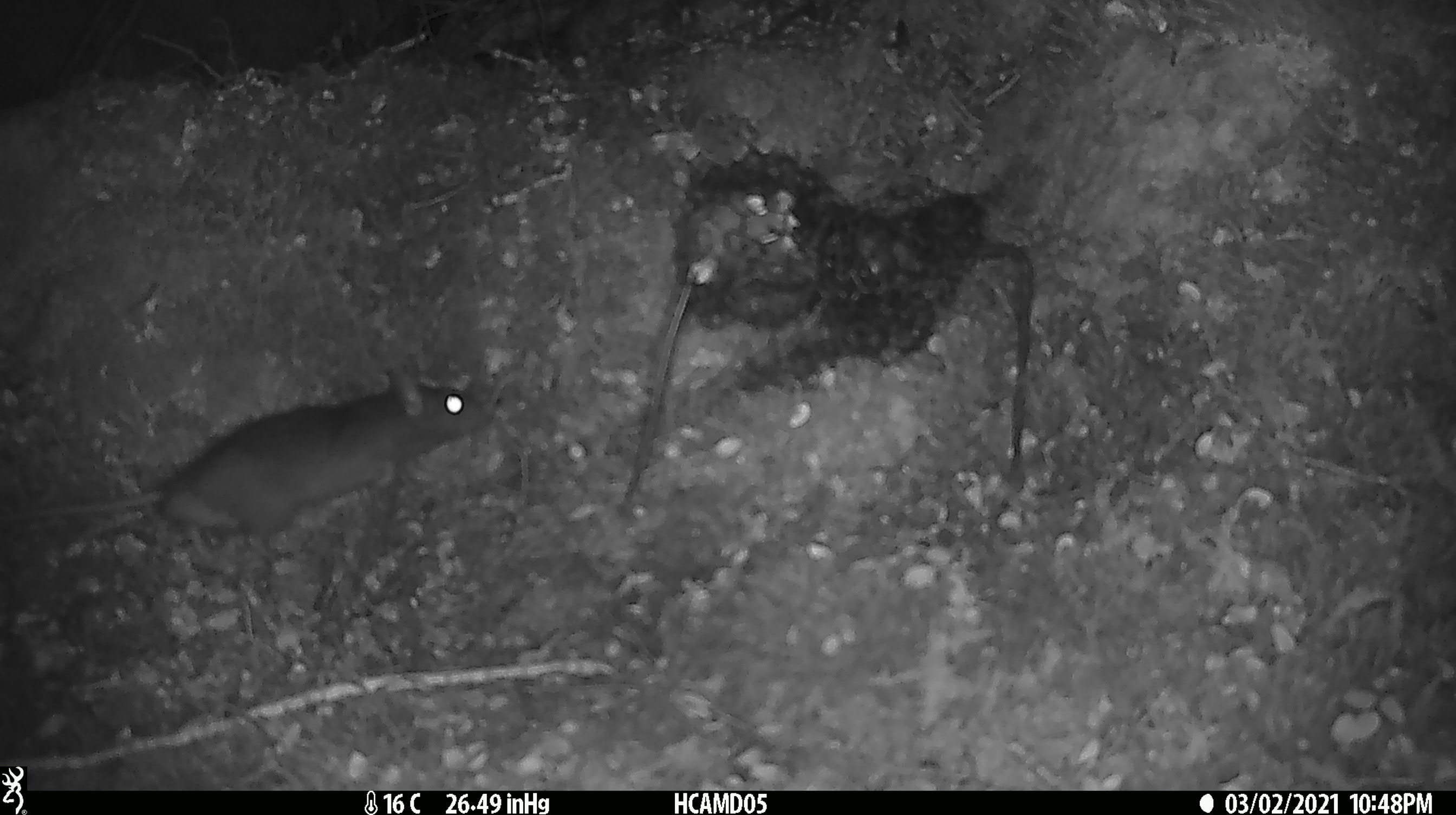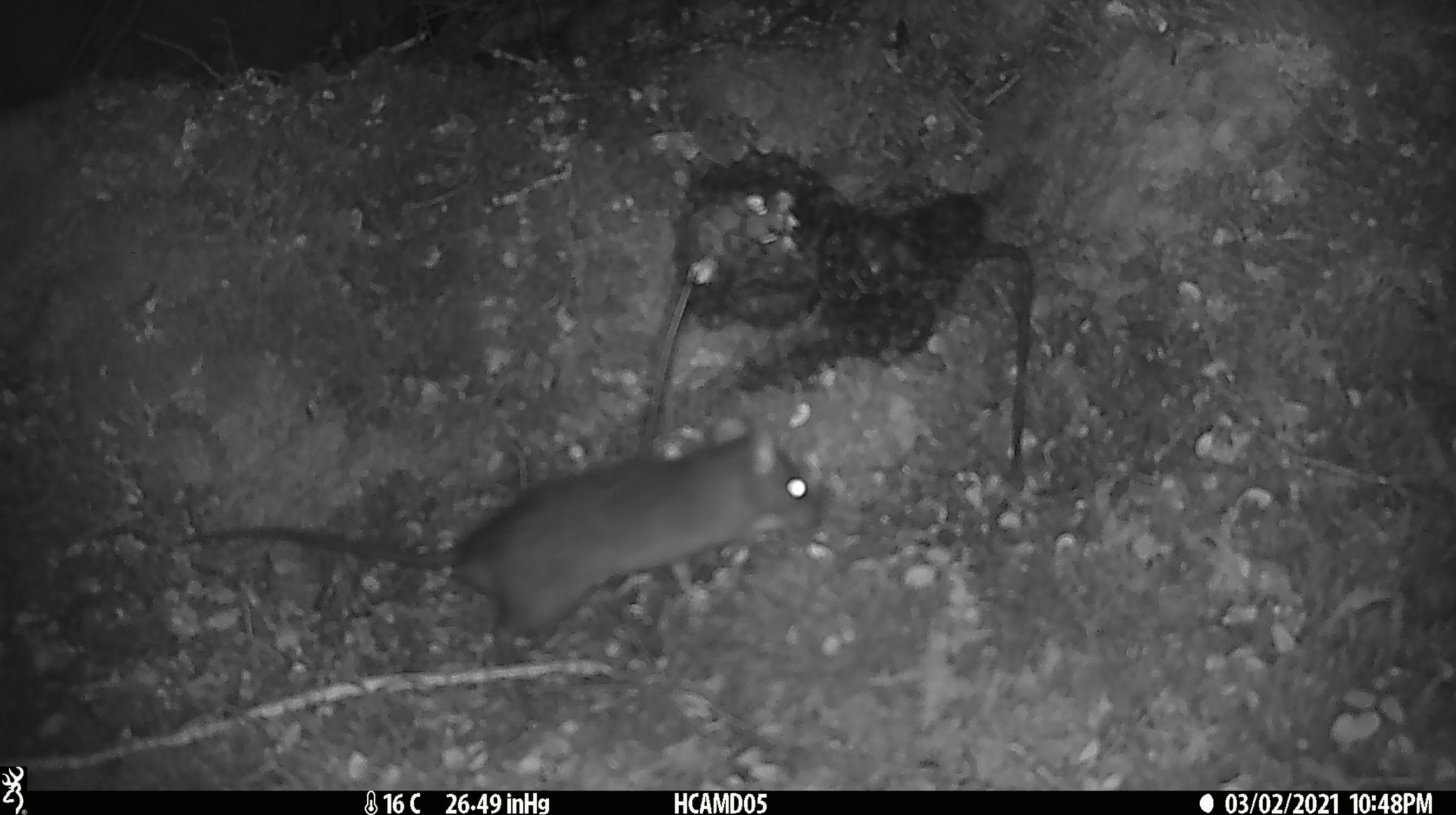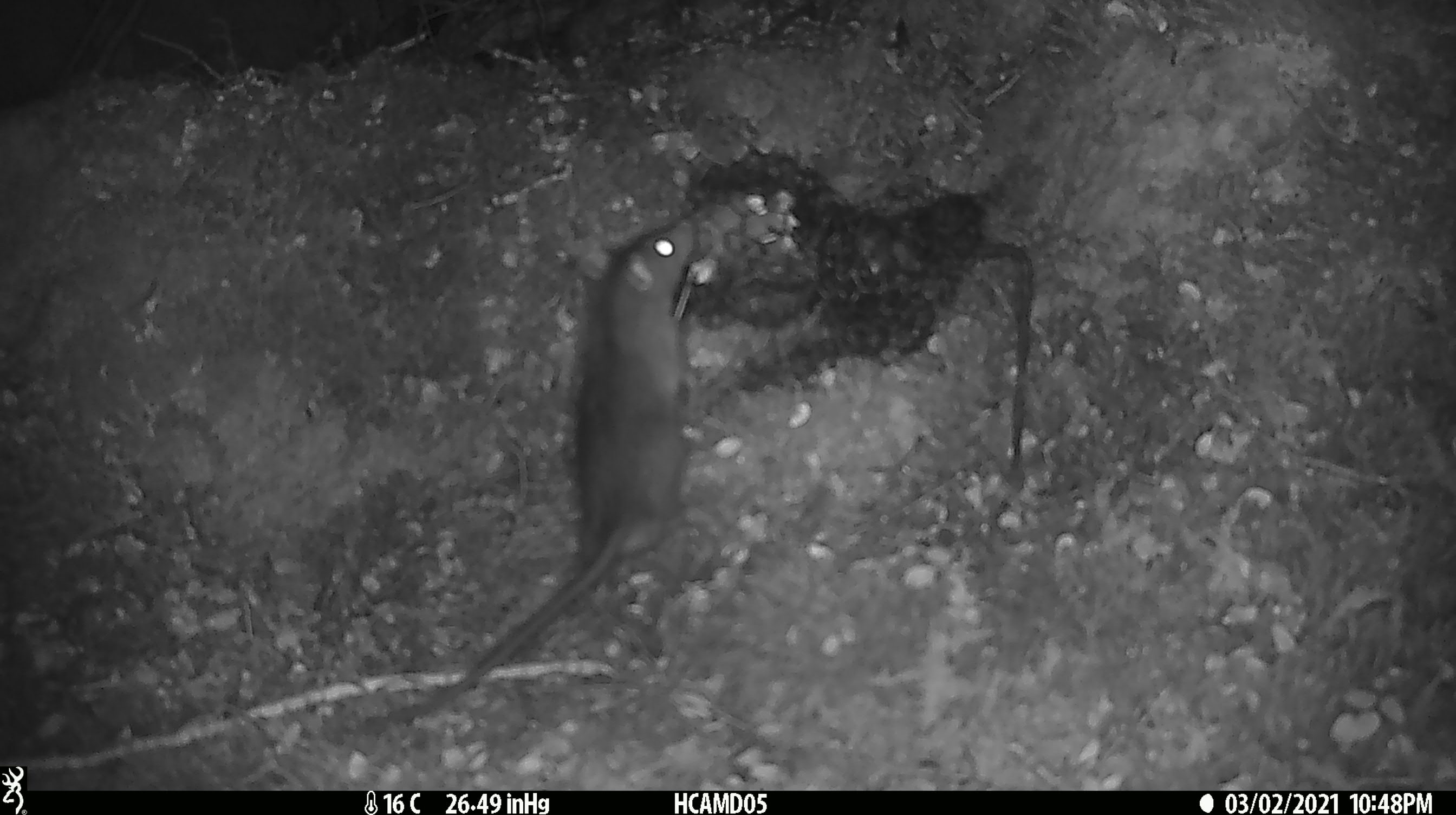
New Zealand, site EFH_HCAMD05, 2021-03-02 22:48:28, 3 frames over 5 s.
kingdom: Animalia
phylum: Chordata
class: Mammalia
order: Rodentia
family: Muridae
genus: Rattus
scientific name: Rattus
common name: rat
Rat (Rattus).